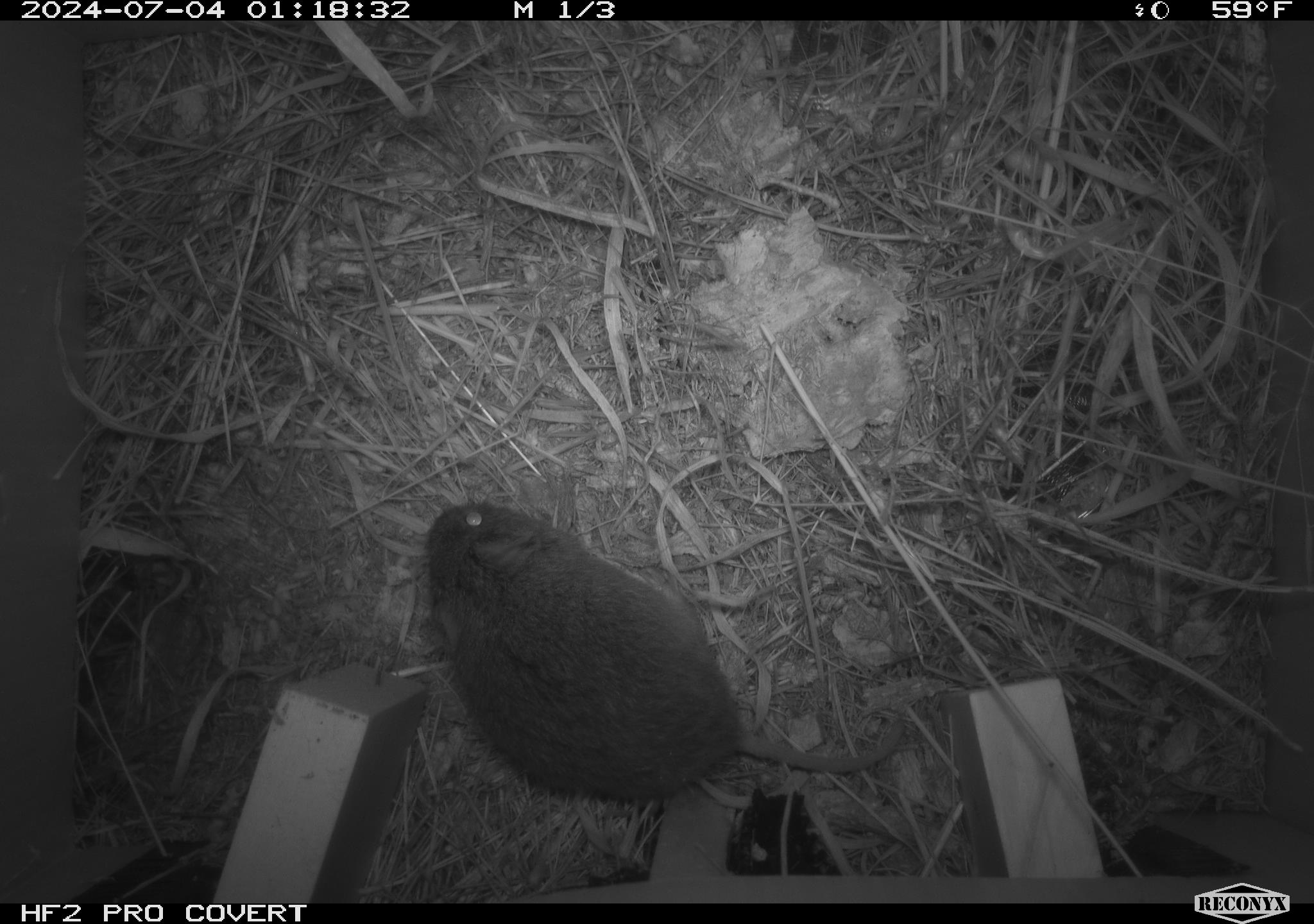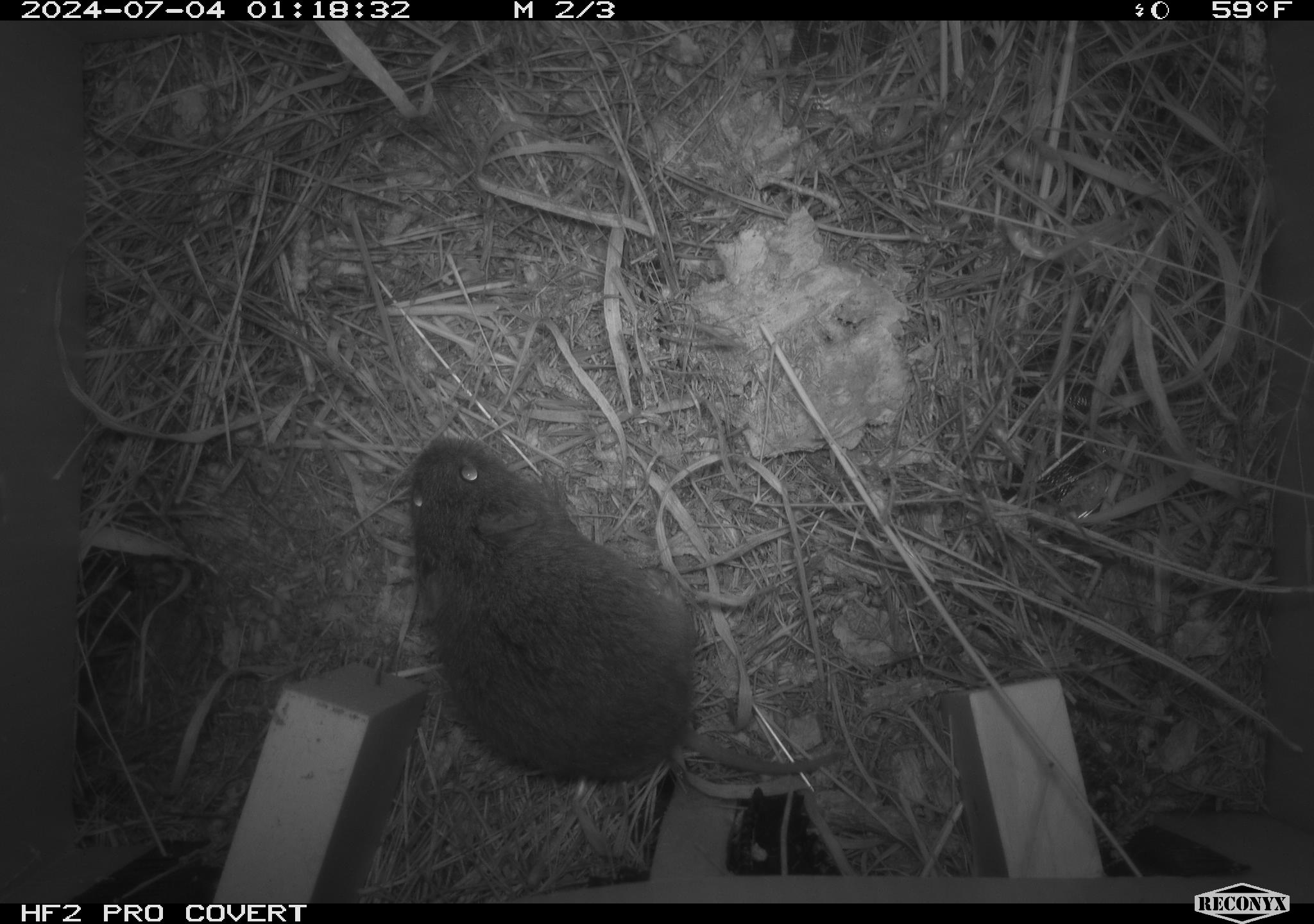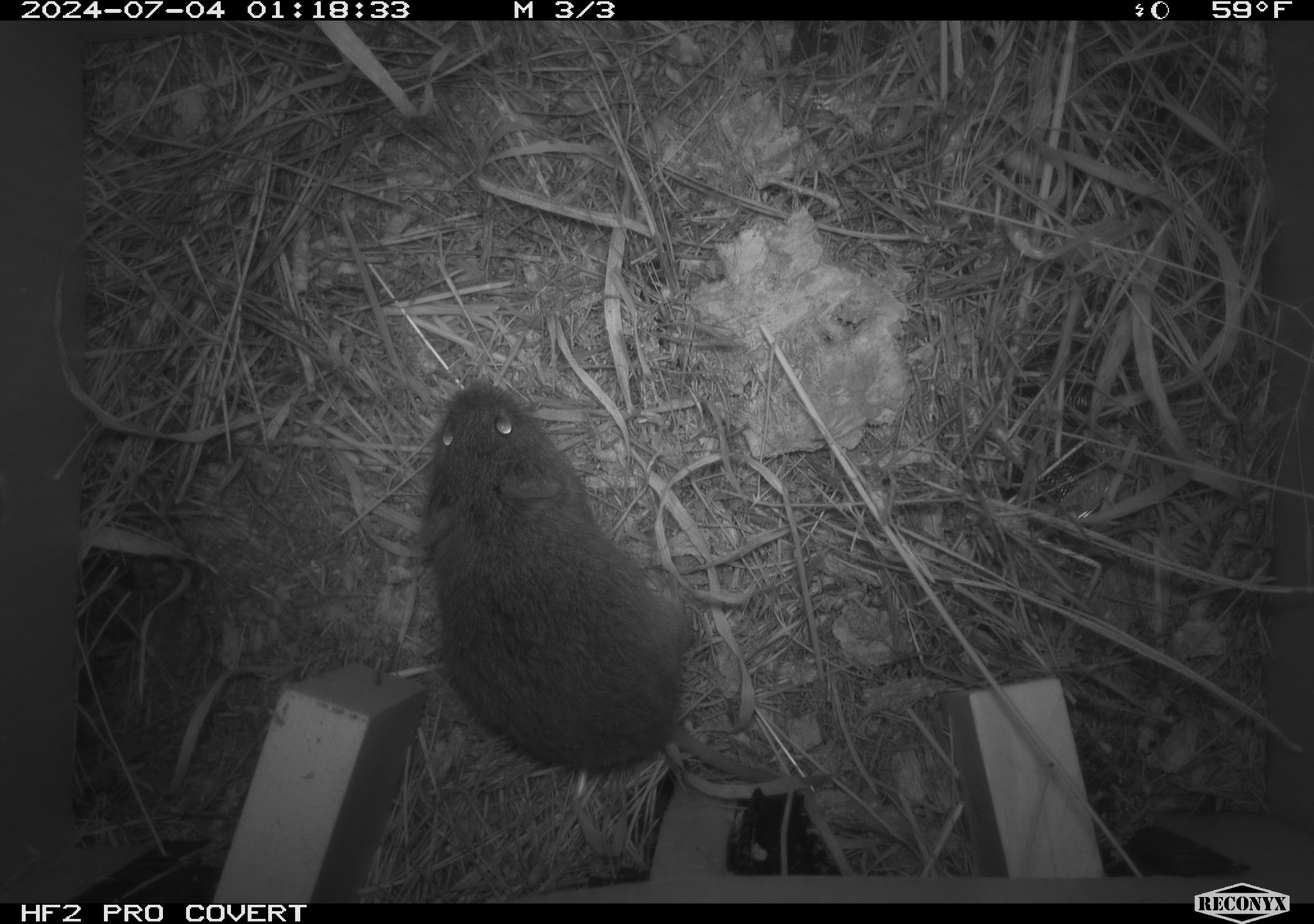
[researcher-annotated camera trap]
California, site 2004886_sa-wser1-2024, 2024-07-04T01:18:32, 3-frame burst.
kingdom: Animalia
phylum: Chordata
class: Mammalia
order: Rodentia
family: Cricetidae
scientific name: Arvicolinae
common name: voles, lemmings, and muskrats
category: arvicolinae subfamily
Arvicolinae subfamily (voles, lemmings, and muskrats) (Arvicolinae).